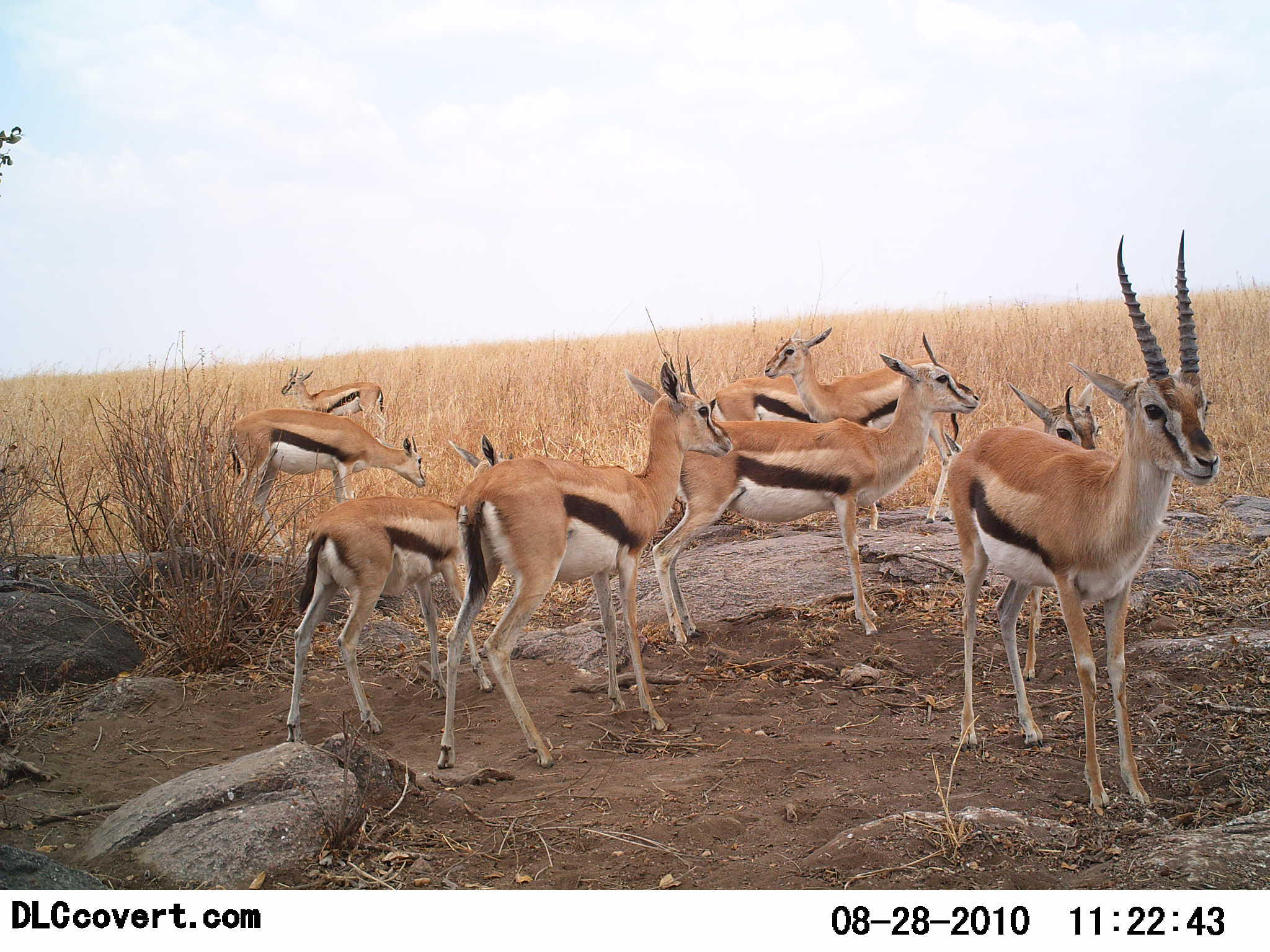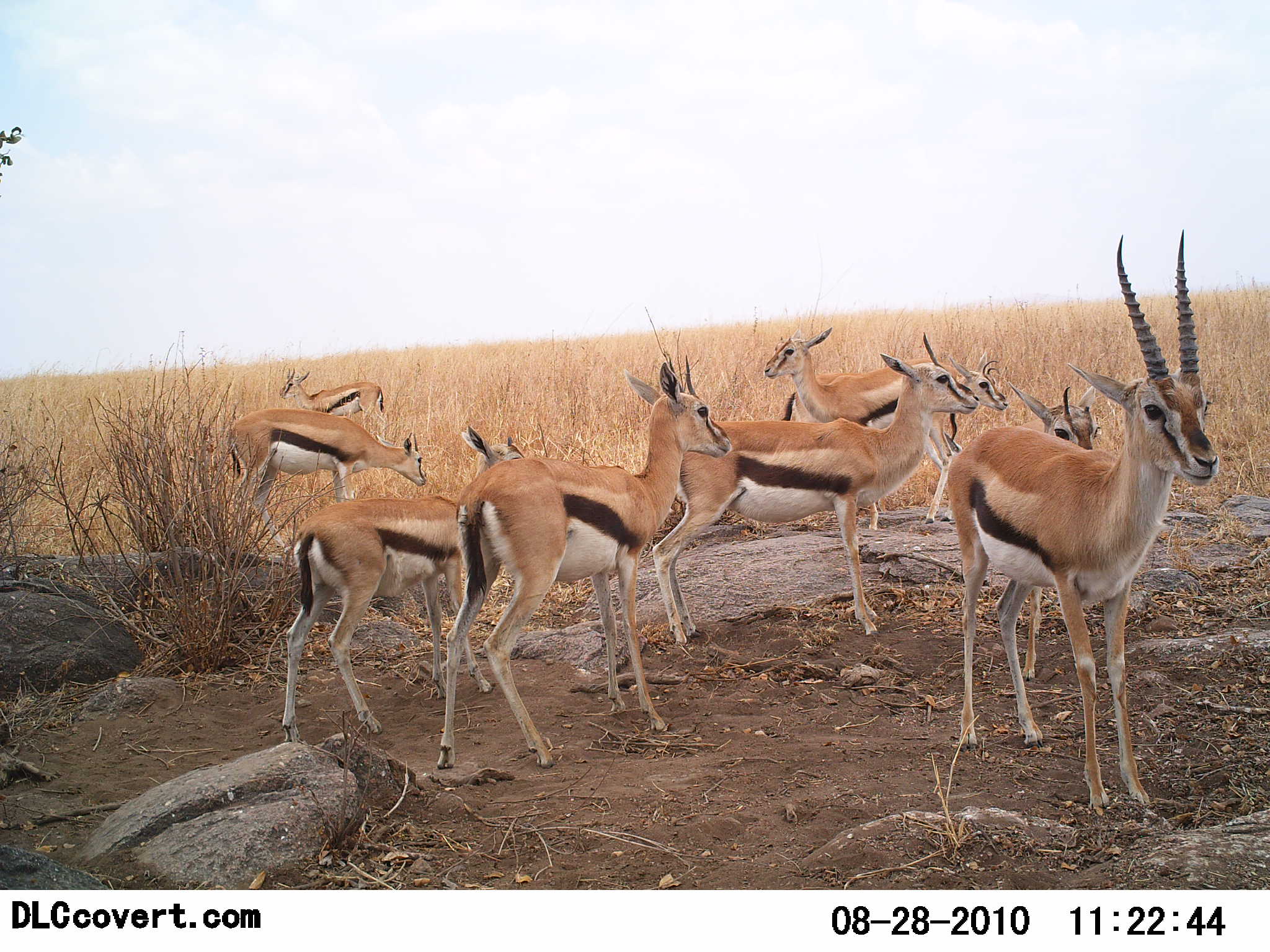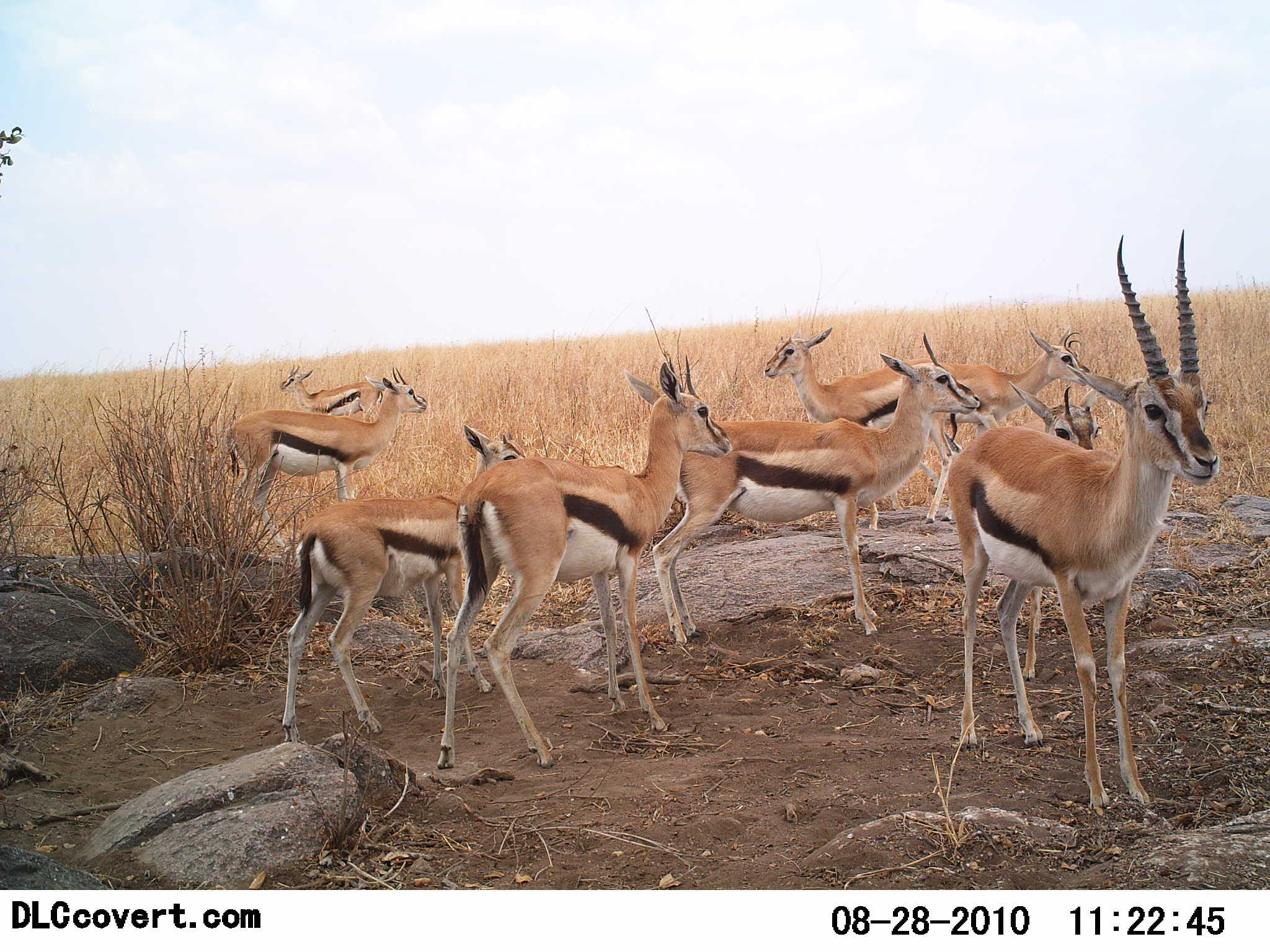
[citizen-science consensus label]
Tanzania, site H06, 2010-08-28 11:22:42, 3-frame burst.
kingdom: Animalia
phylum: Chordata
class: Mammalia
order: Artiodactyla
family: Bovidae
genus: Eudorcas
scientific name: Eudorcas thomsonii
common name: thomson's gazelle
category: gazellethomsons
Gazellethomsons (thomson's gazelle) (Eudorcas thomsonii), count 9. Behavior (volunteer vote fractions): standing 96%, resting 8%, moving 25%, interacting 0%. Young present (vote fraction): 25%. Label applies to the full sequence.